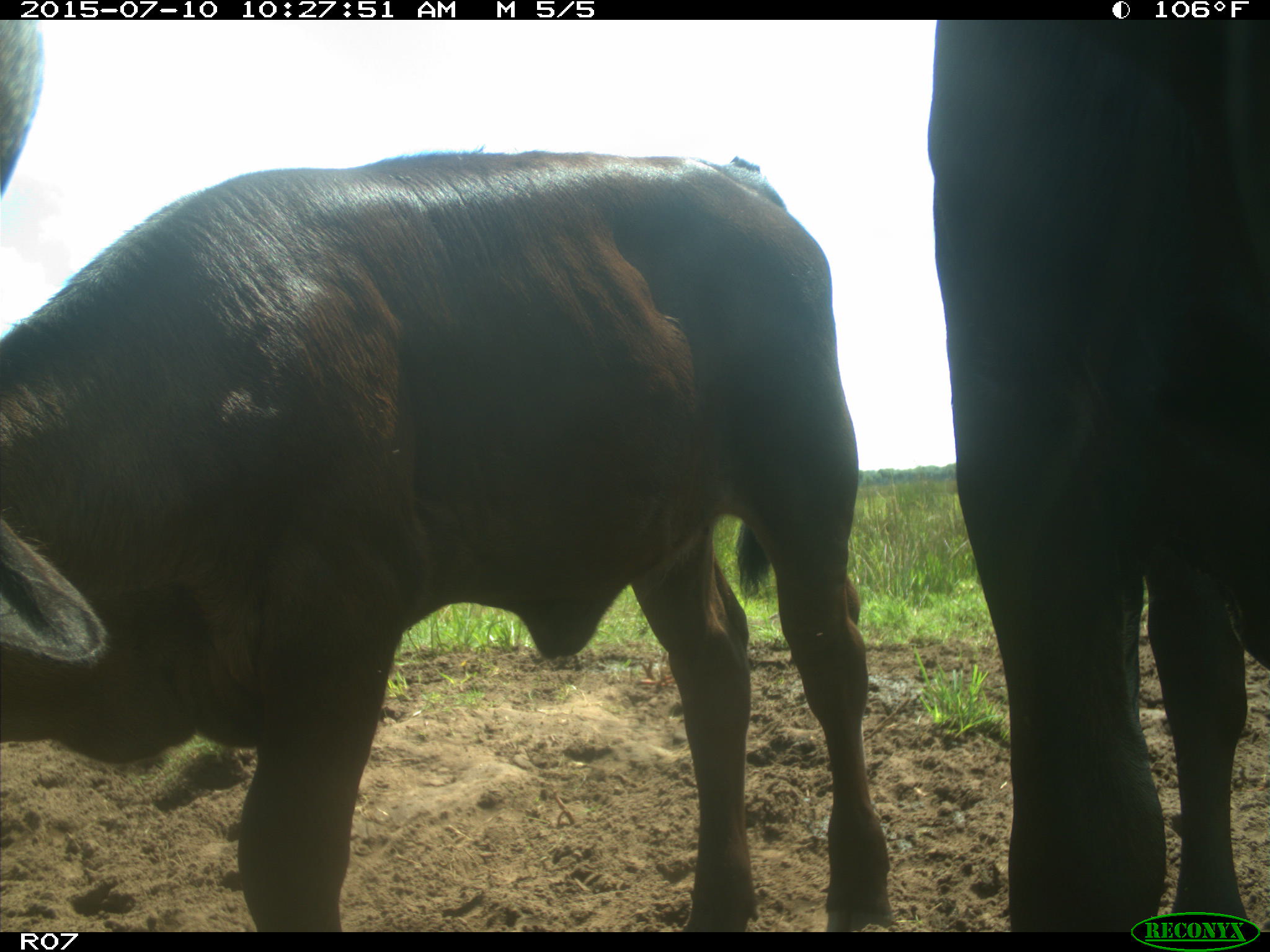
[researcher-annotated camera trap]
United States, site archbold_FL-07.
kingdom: Animalia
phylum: Chordata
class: Mammalia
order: Artiodactyla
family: Bovidae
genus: Bos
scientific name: Bos taurus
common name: domestic cow